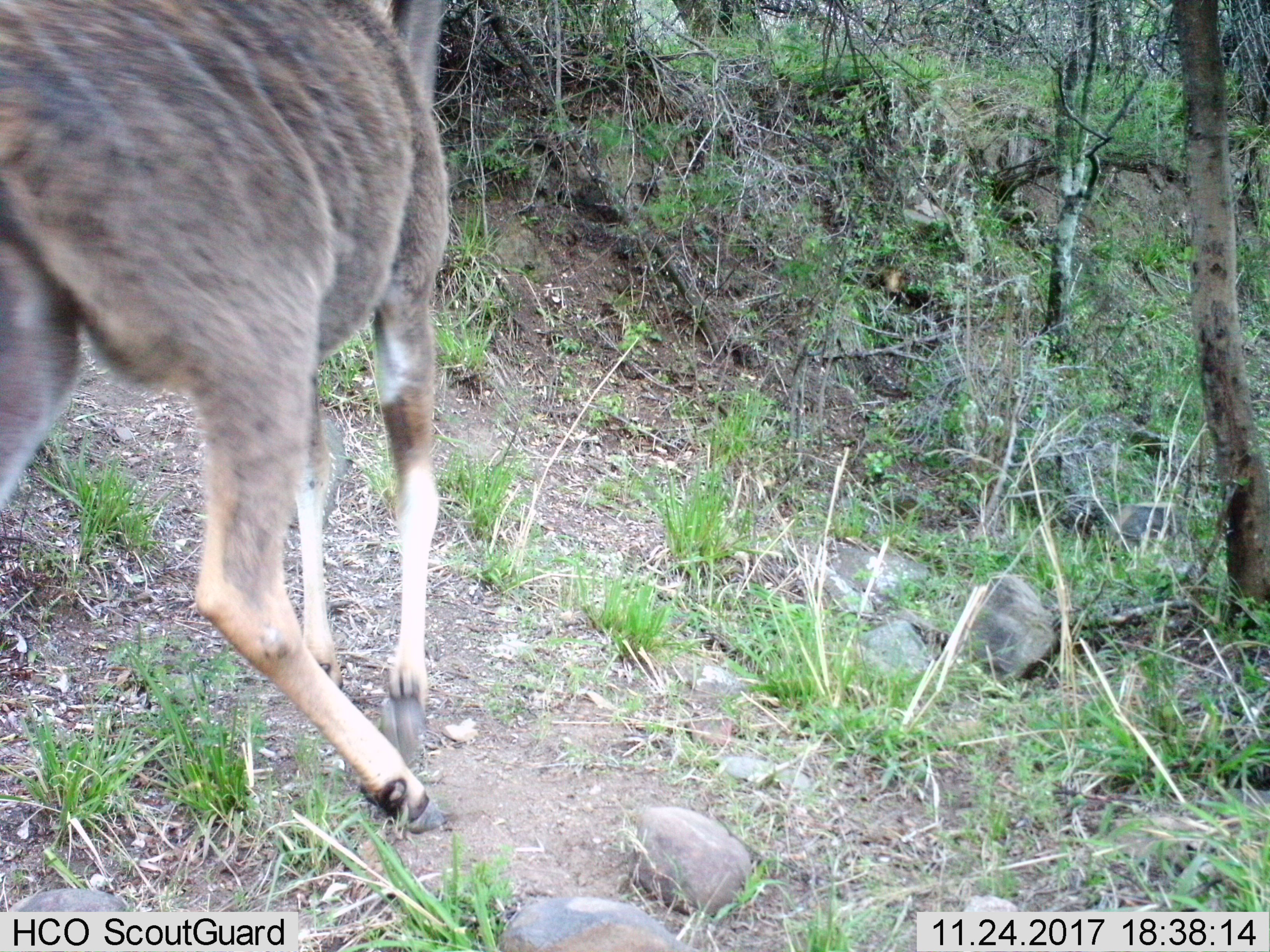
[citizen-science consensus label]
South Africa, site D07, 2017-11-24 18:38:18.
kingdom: Animalia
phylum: Chordata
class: Mammalia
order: Artiodactyla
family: Bovidae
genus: Tragelaphus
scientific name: Tragelaphus strepsiceros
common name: greater kudu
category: kudu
Kudu (greater kudu) (Tragelaphus strepsiceros), count 1. Behavior (volunteer vote fractions): standing 0%, resting 0%, moving 100%, interacting 0%. Young present (vote fraction): 0%. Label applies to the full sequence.